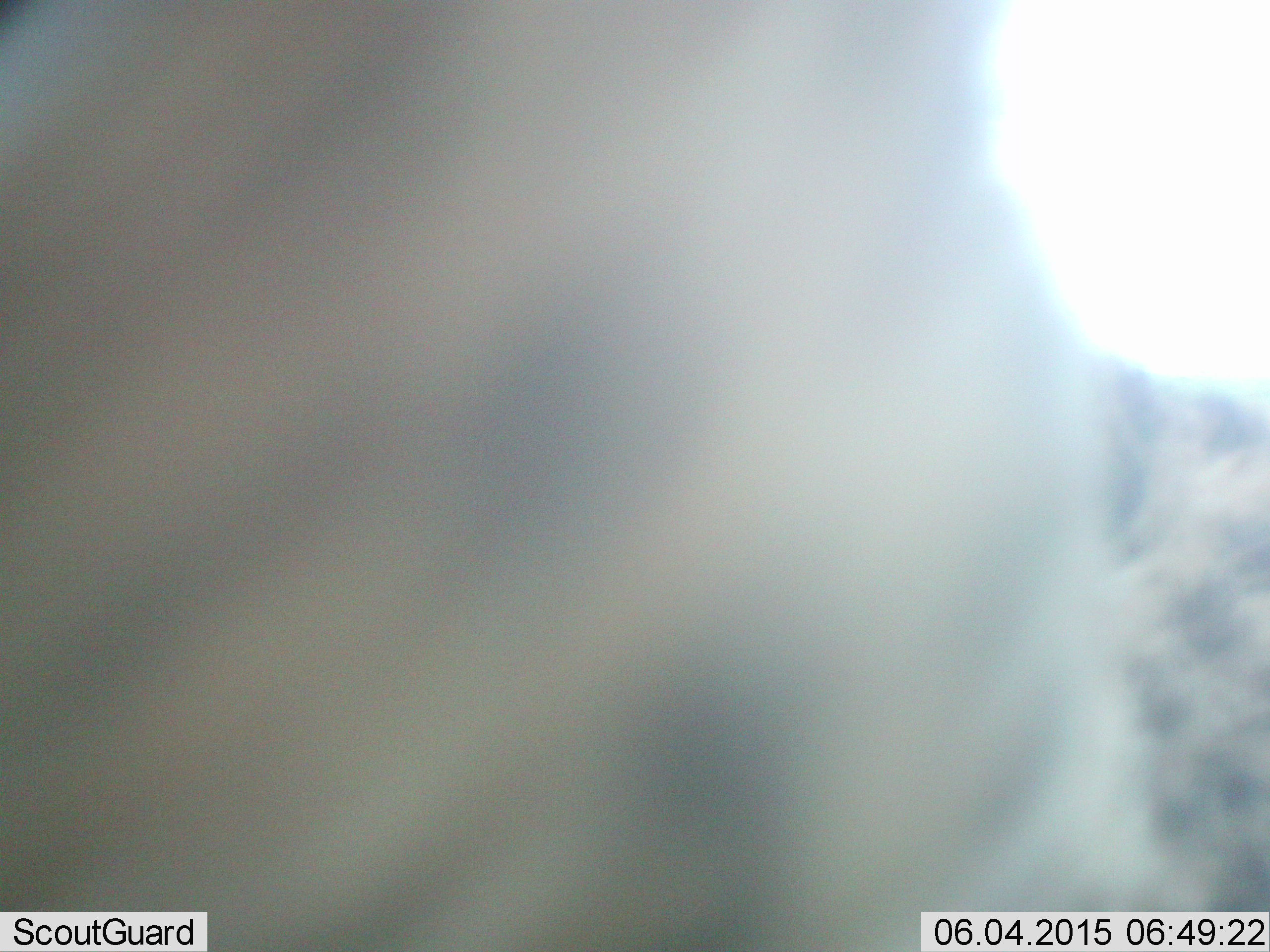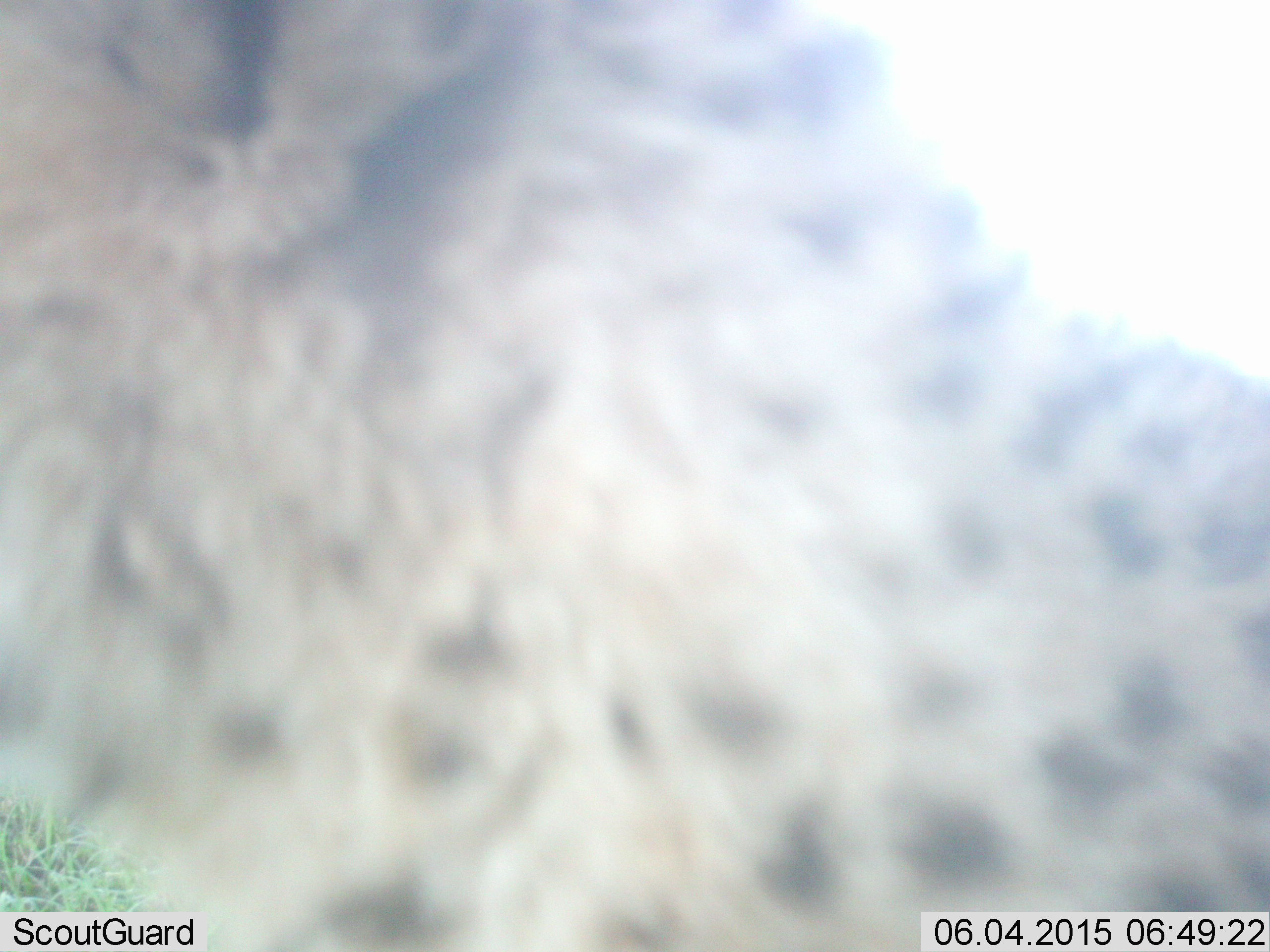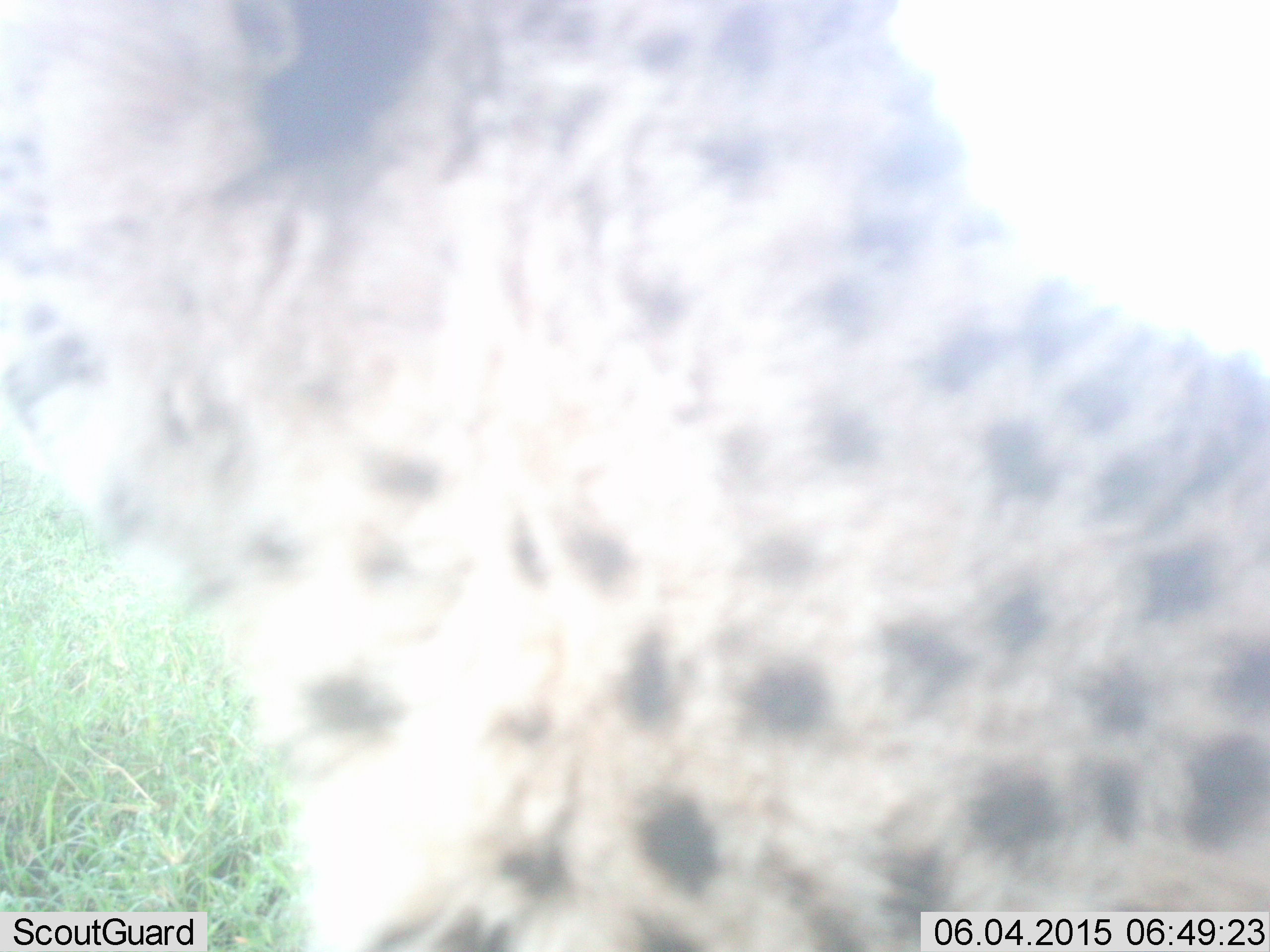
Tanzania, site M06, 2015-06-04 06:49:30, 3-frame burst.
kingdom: Animalia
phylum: Chordata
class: Mammalia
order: Carnivora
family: Felidae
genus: Acinonyx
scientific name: Acinonyx jubatus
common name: cheetah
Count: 1.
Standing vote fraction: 40%.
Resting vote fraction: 30%.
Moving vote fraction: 30%.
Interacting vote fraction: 0%.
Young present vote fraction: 0%.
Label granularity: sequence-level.